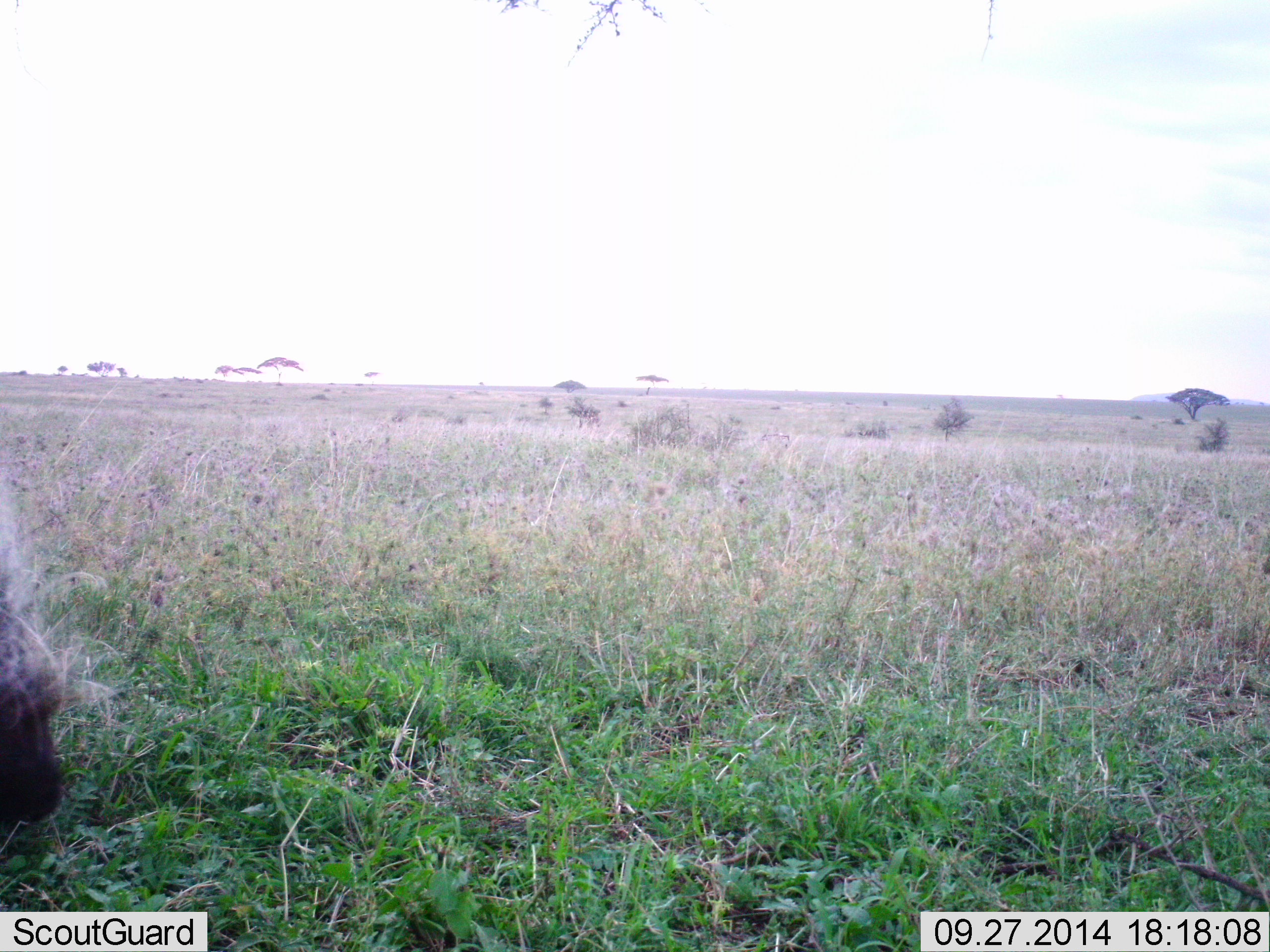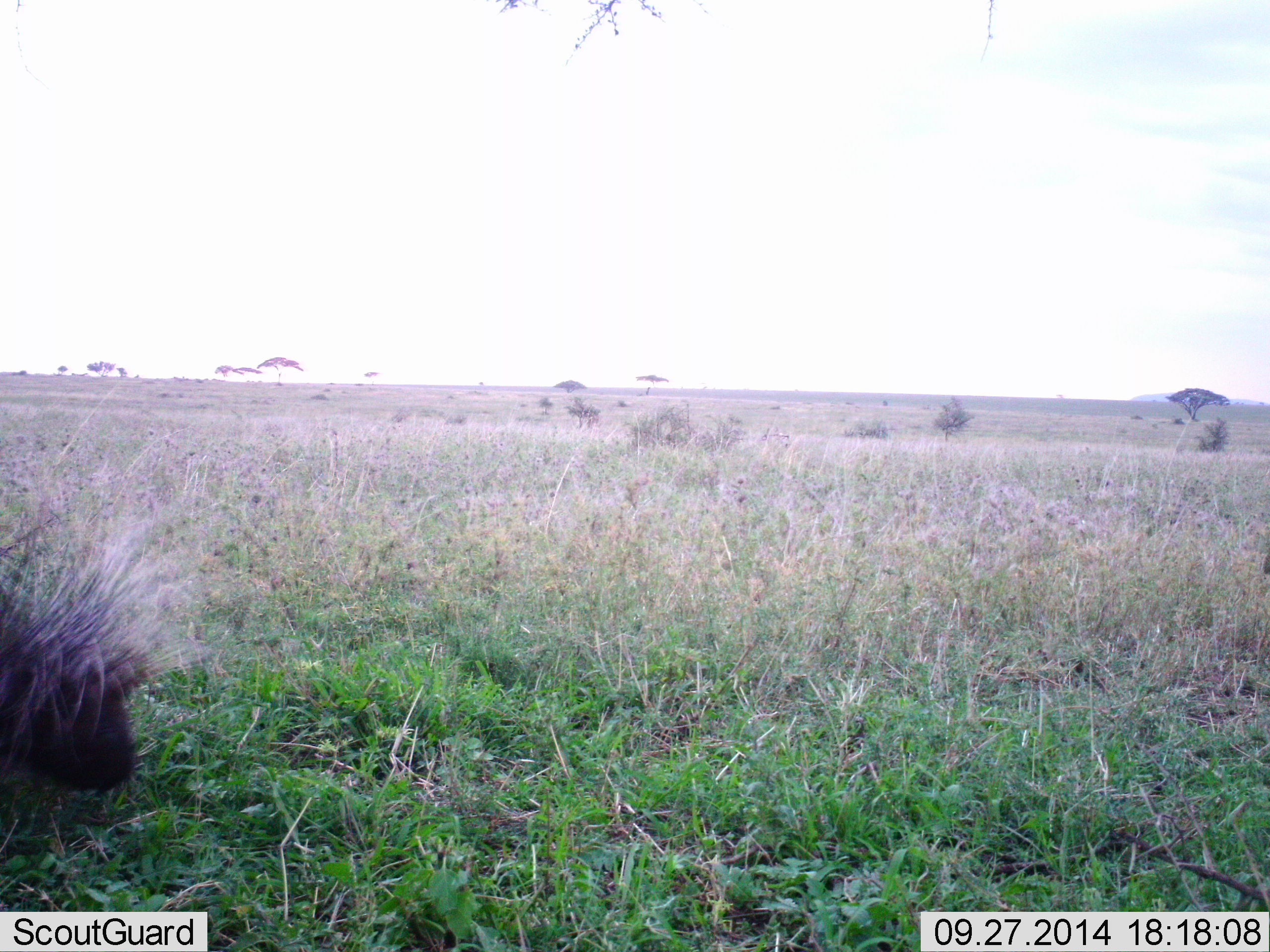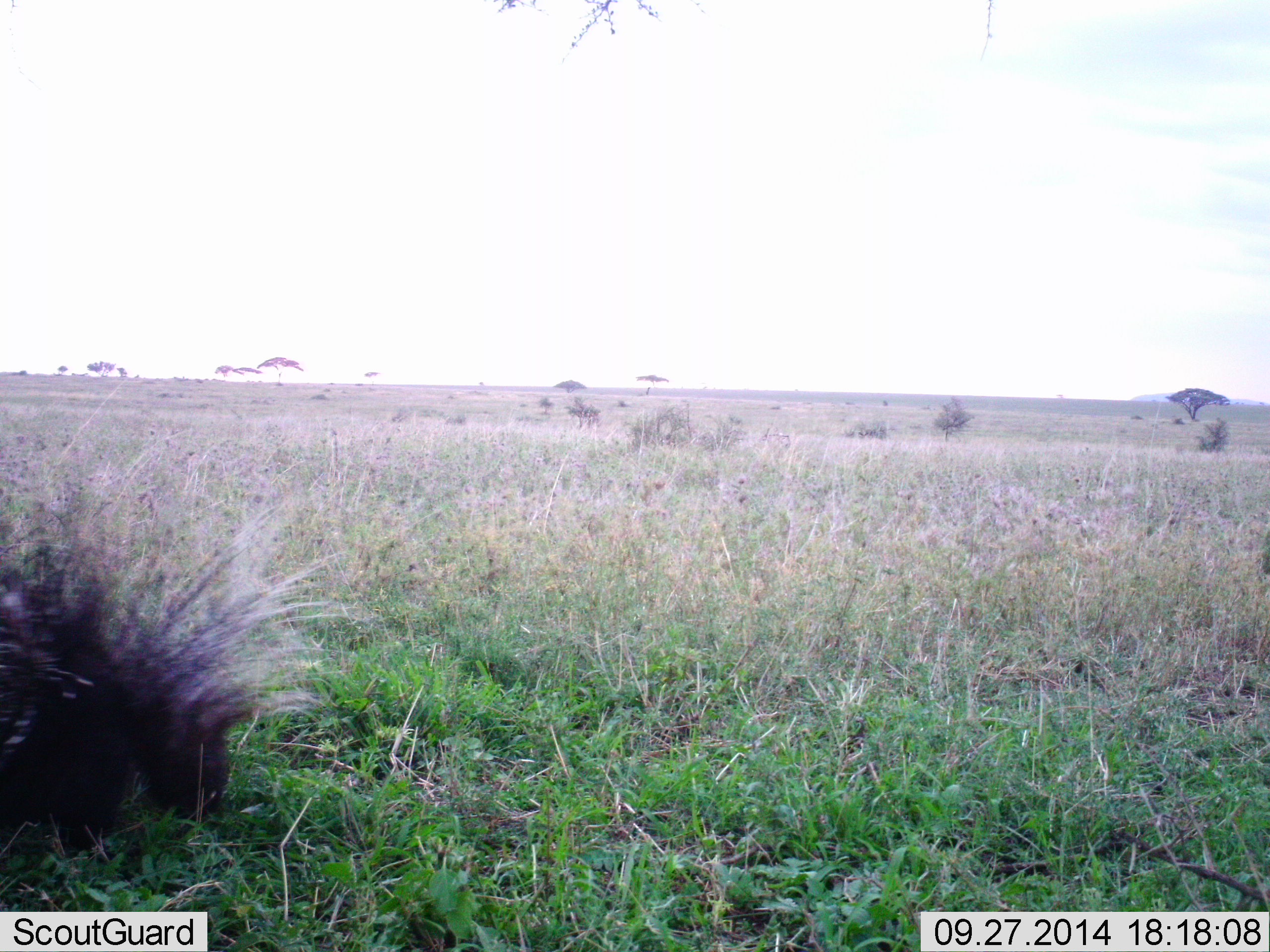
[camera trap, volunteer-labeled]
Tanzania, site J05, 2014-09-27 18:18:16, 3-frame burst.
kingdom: Animalia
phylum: Chordata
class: Mammalia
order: Rodentia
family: Hystricidae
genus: Hystrix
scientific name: Hystrix cristata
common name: crested porcupine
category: porcupine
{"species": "porcupine (crested porcupine) (Hystrix cristata)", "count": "1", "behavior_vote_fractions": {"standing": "10%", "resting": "0%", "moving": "80%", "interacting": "0%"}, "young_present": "0%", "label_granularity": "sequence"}